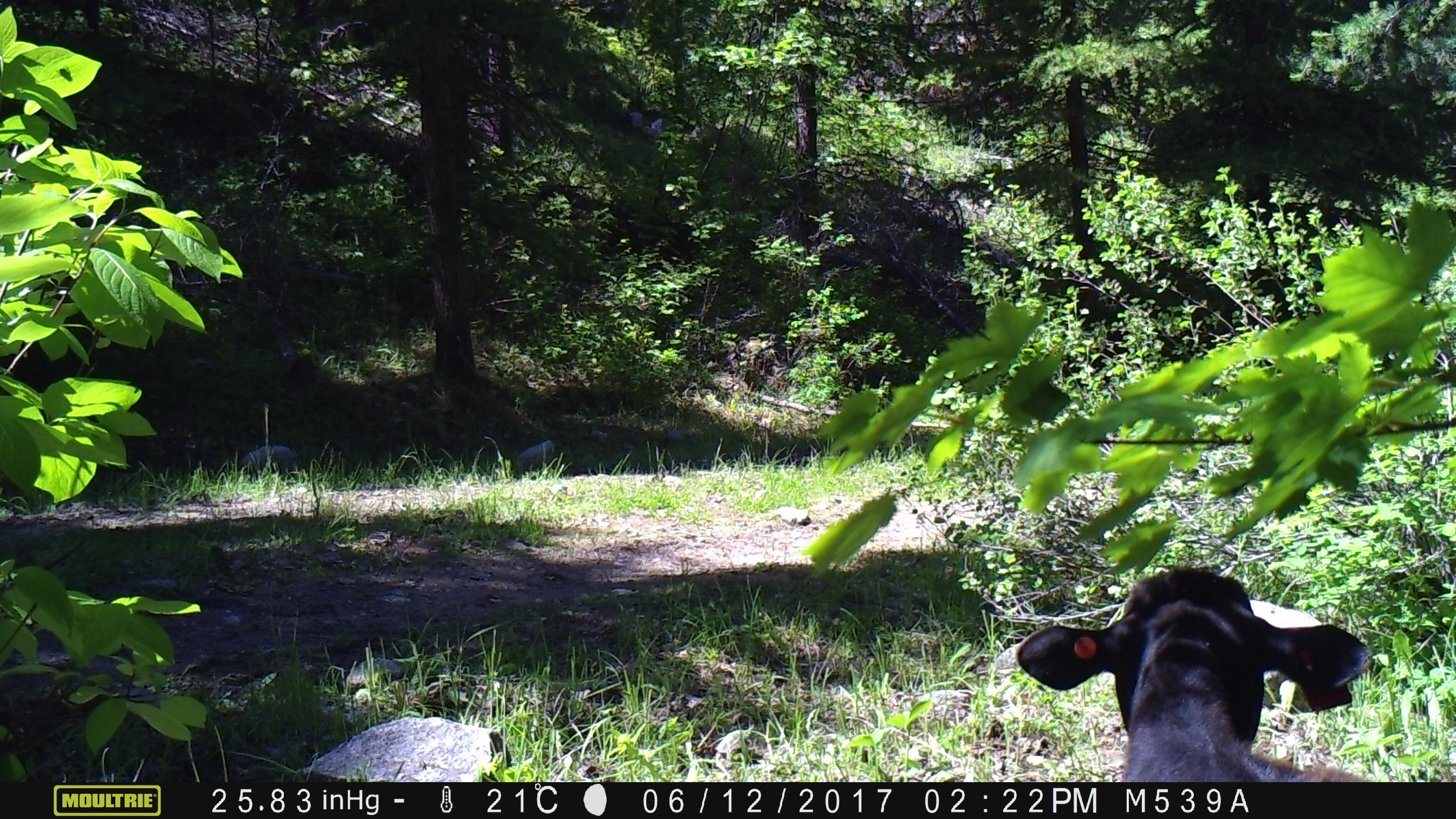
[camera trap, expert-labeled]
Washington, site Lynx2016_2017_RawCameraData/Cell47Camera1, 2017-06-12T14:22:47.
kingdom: Animalia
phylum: Chordata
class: Mammalia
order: Artiodactyla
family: Bovidae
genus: Bos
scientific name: Bos taurus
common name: domestic cattle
Domestic cattle (Bos taurus). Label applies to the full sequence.